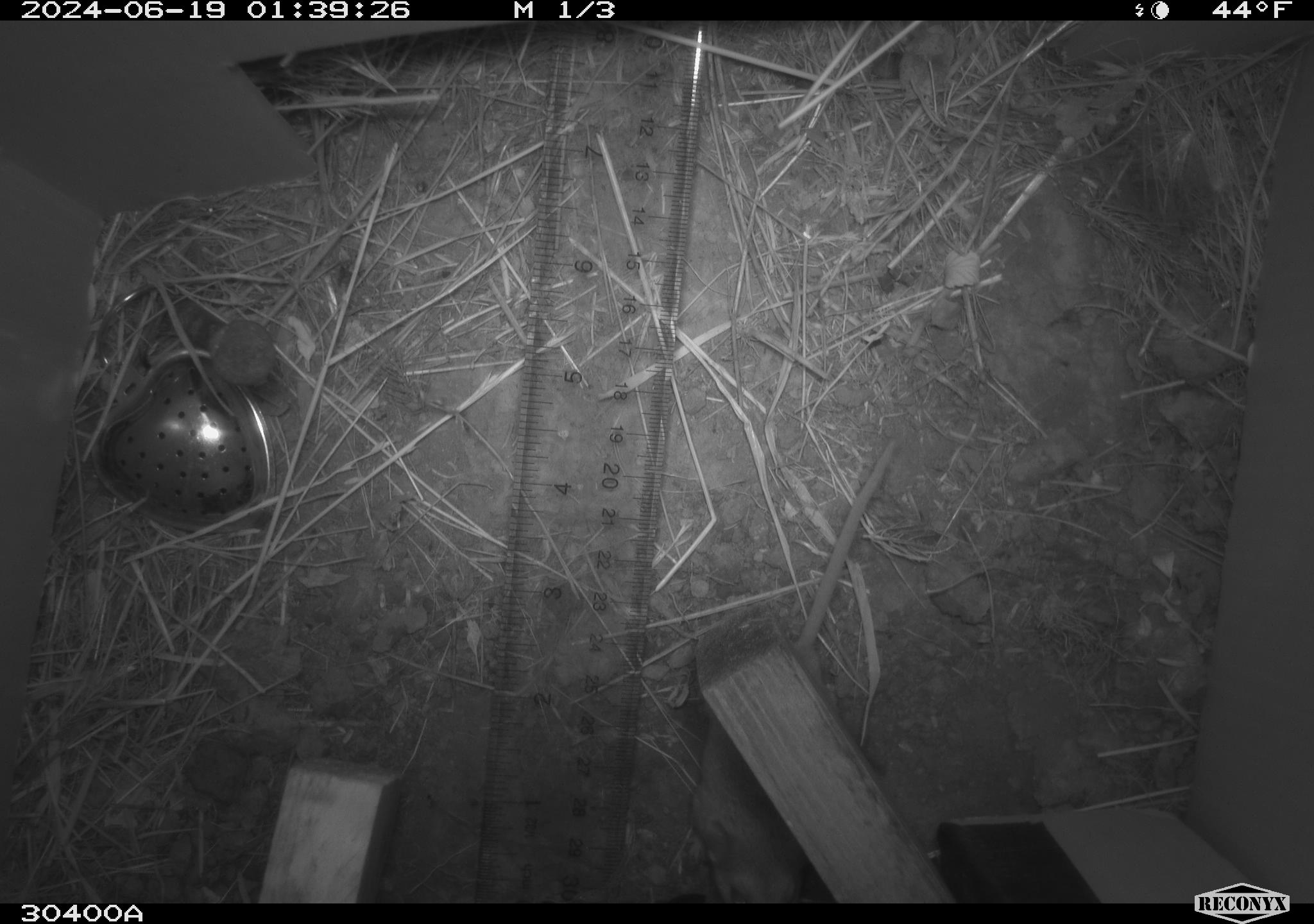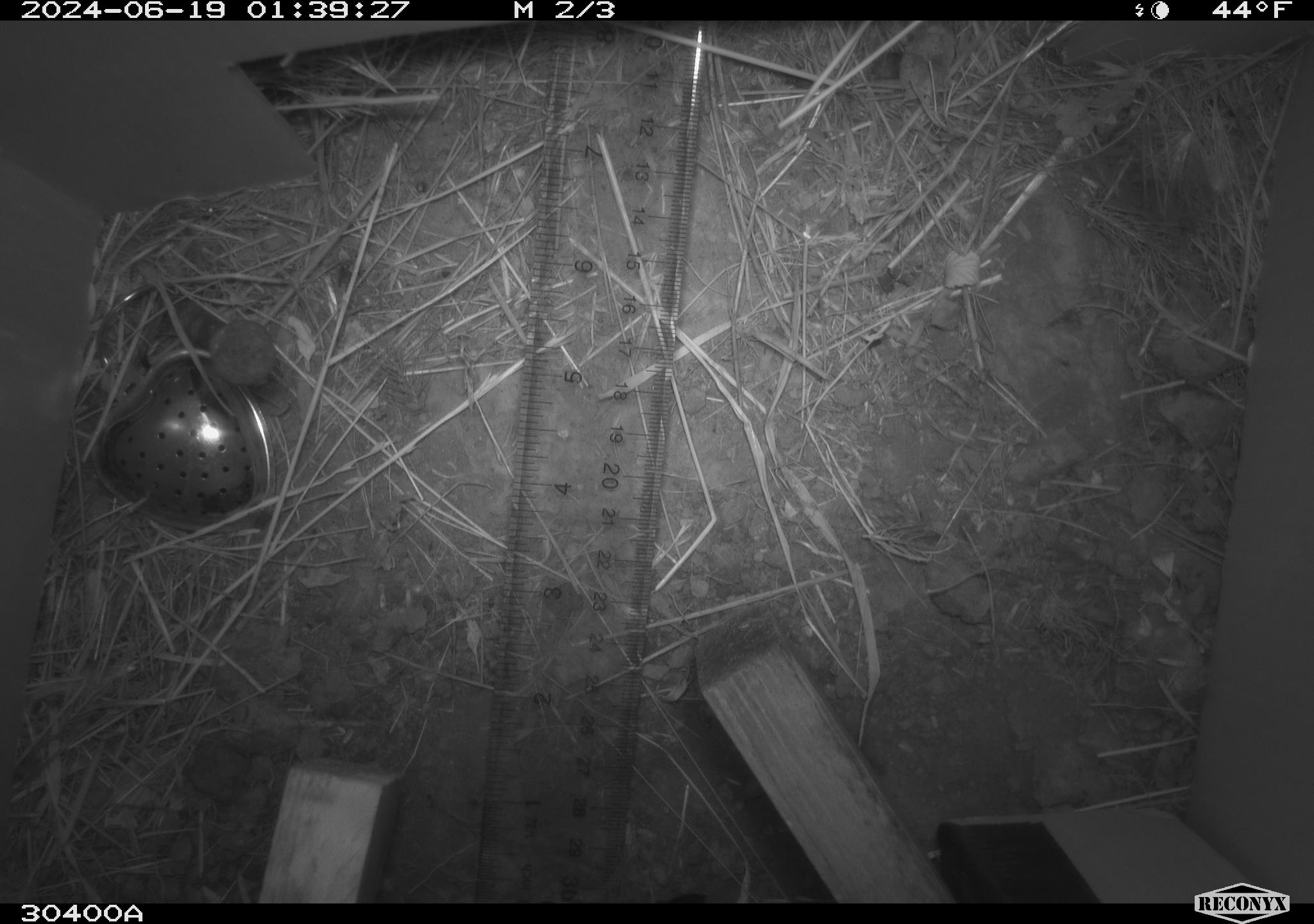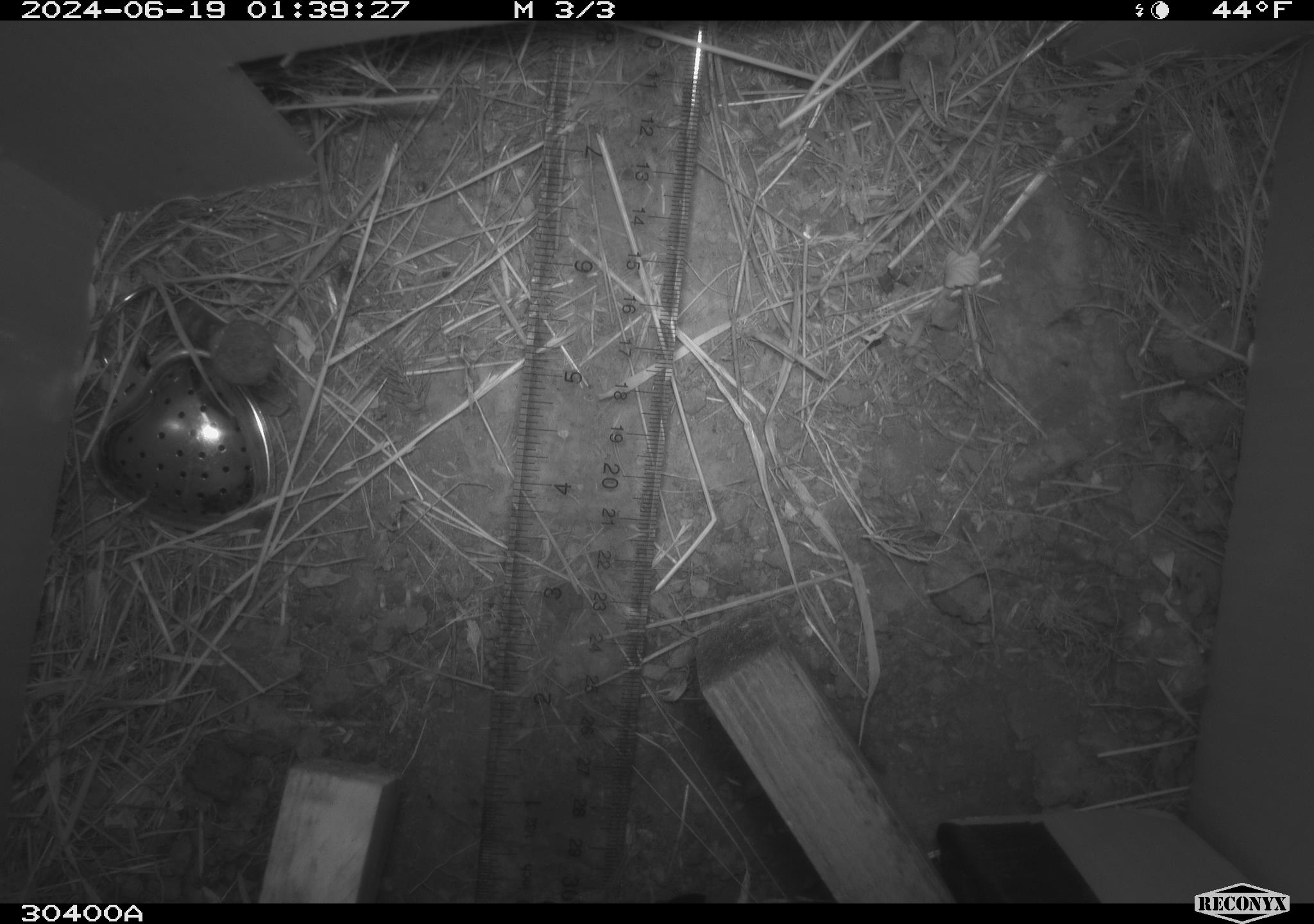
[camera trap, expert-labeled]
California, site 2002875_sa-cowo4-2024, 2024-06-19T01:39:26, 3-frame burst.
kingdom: Animalia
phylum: Chordata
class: Mammalia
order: Rodentia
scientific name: Rodentia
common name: mouse species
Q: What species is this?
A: Mouse species (Rodentia).